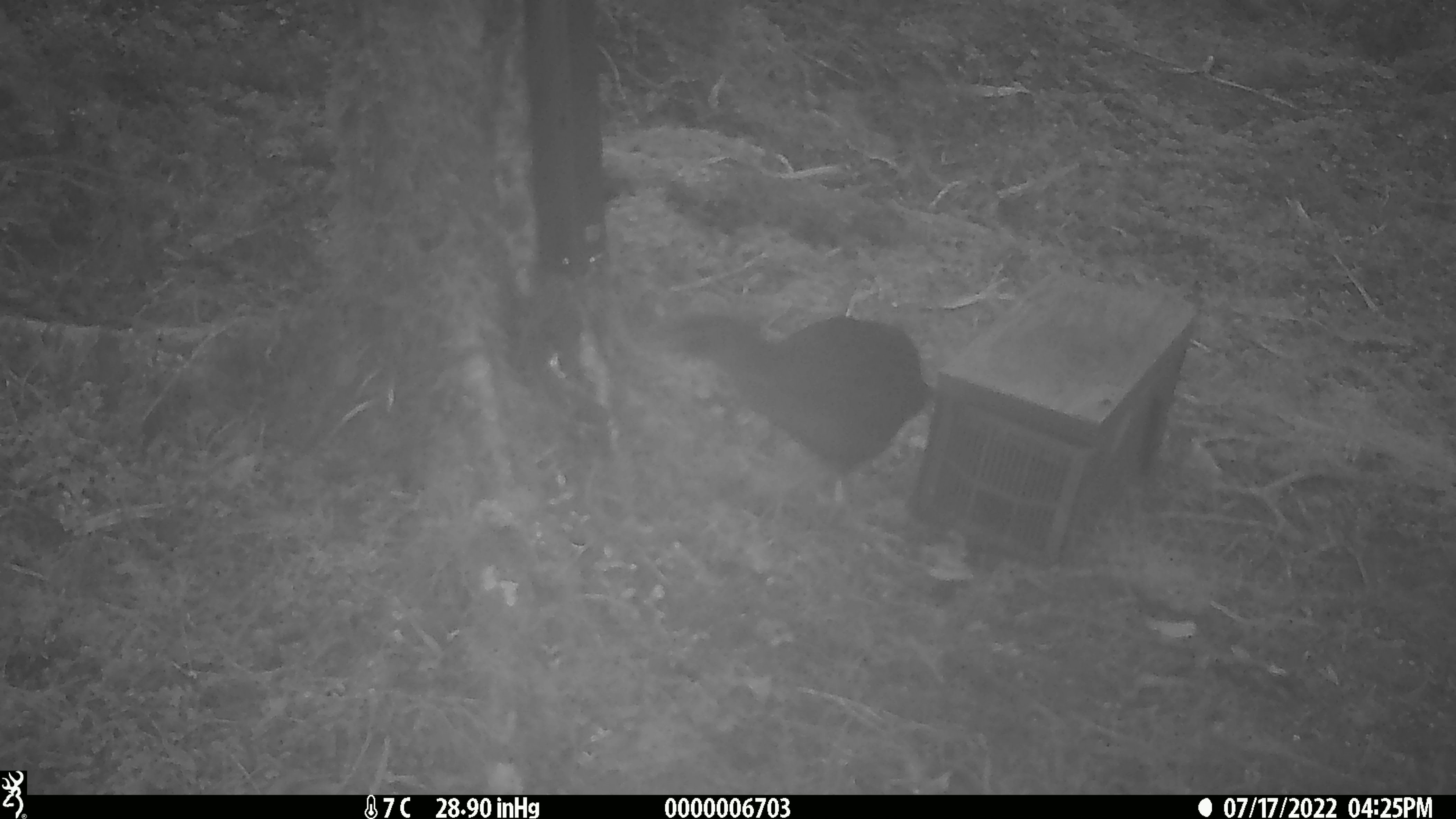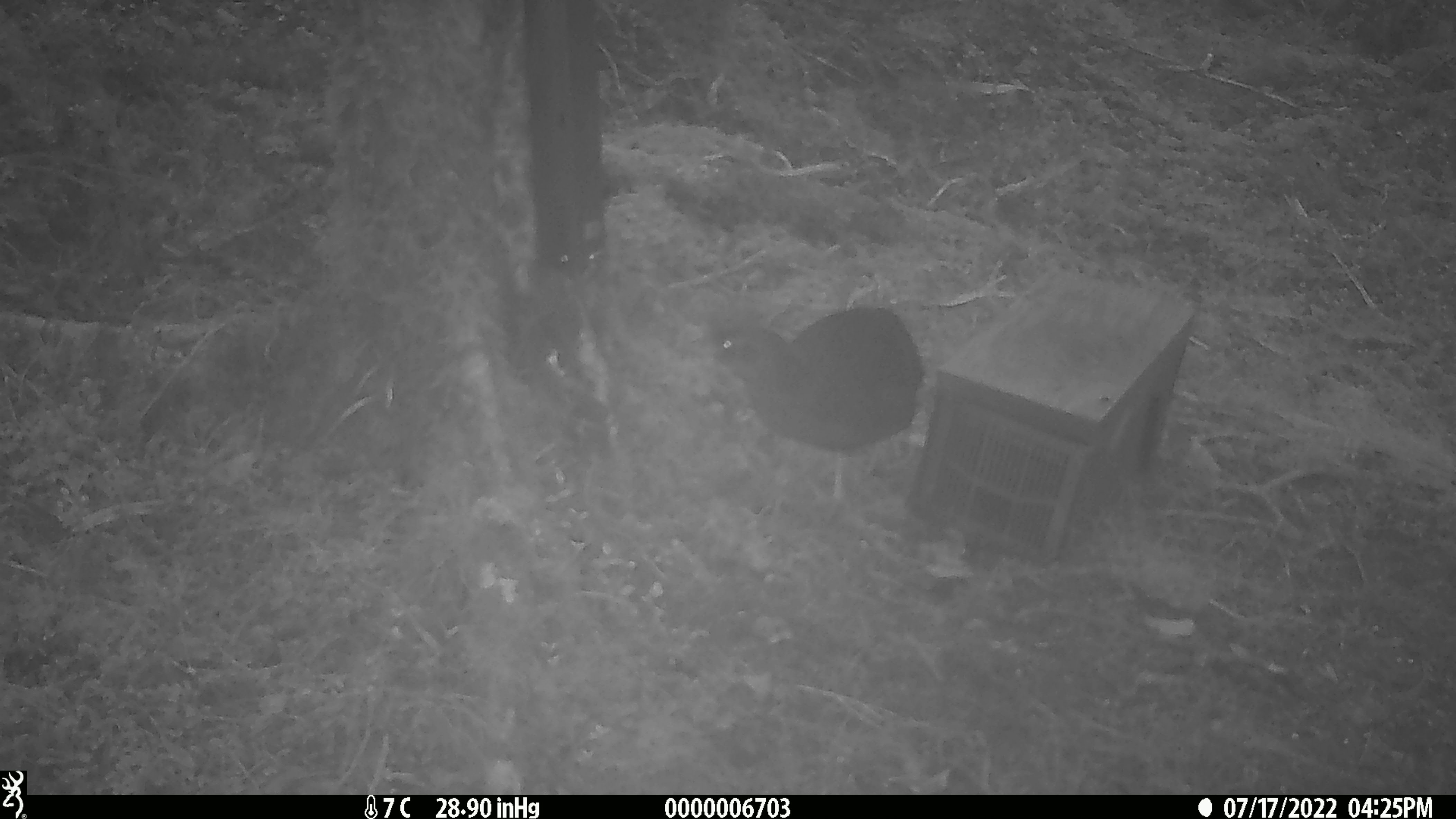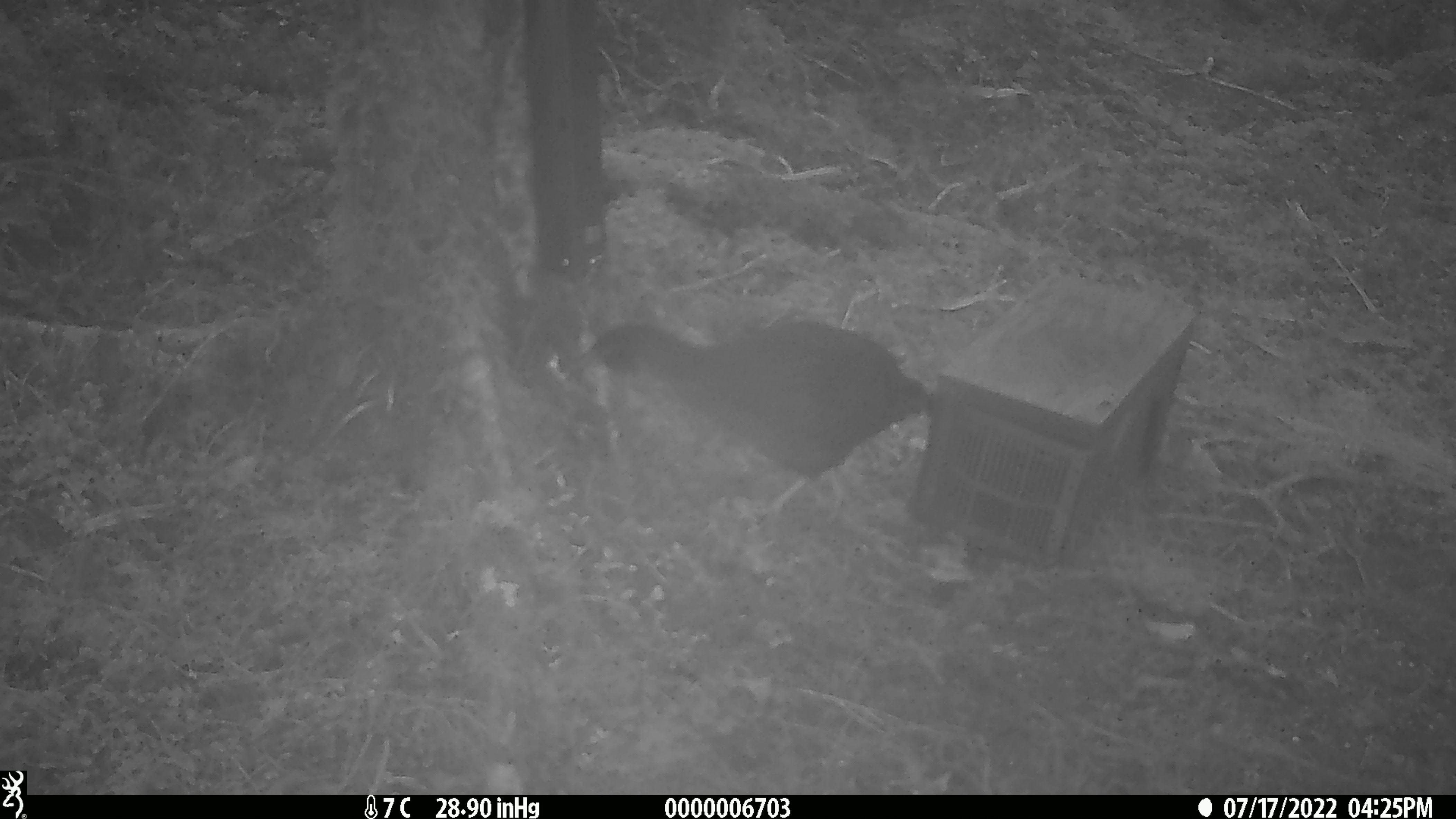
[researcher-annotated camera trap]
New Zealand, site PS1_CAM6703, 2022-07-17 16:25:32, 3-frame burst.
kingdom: Animalia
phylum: Chordata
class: Aves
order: Gruiformes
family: Rallidae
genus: Gallirallus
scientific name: Gallirallus australis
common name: weka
Weka (Gallirallus australis).